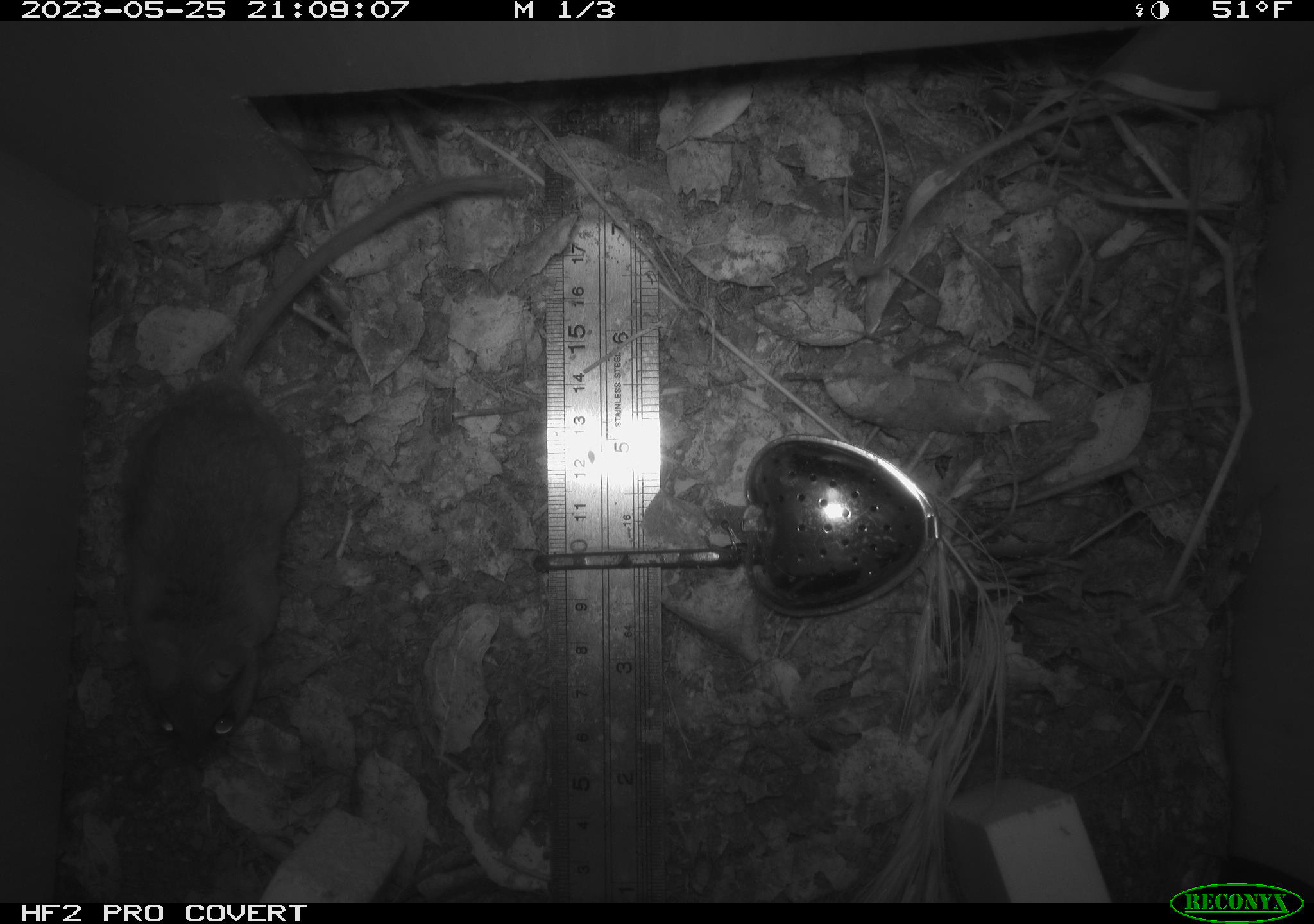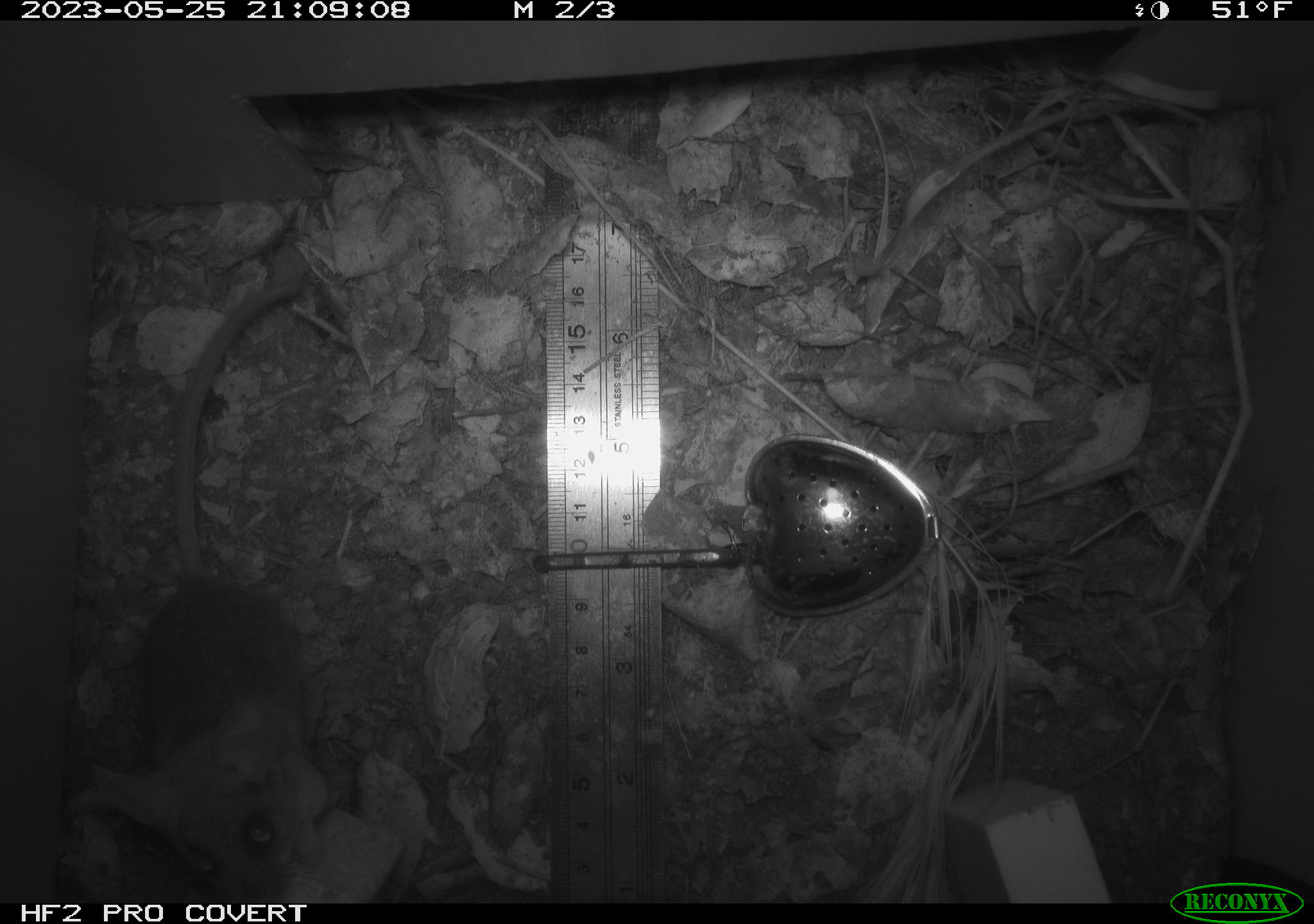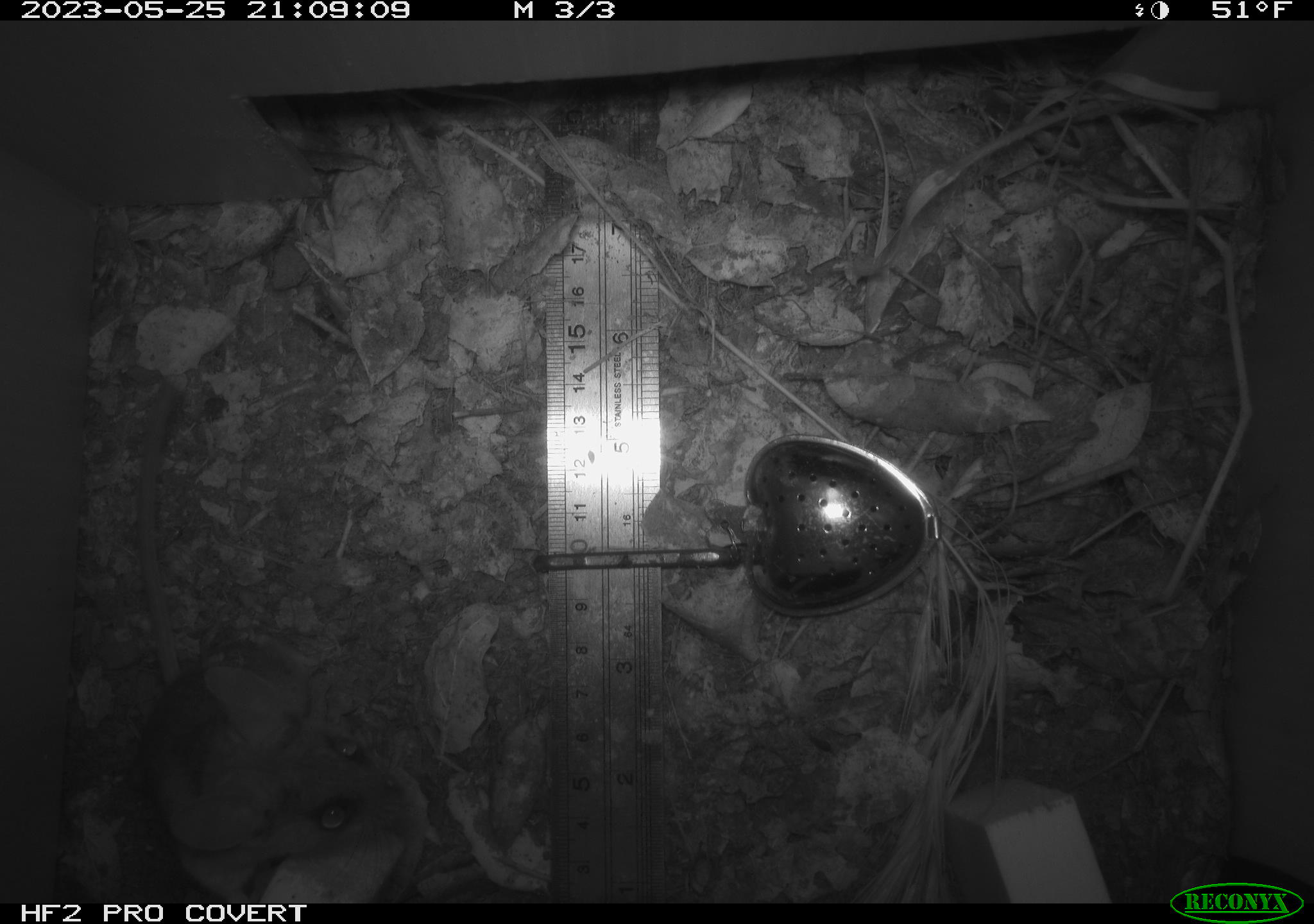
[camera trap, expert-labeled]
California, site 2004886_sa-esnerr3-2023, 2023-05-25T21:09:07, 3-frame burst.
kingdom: Animalia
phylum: Chordata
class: Mammalia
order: Rodentia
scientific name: Rodentia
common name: mouse species